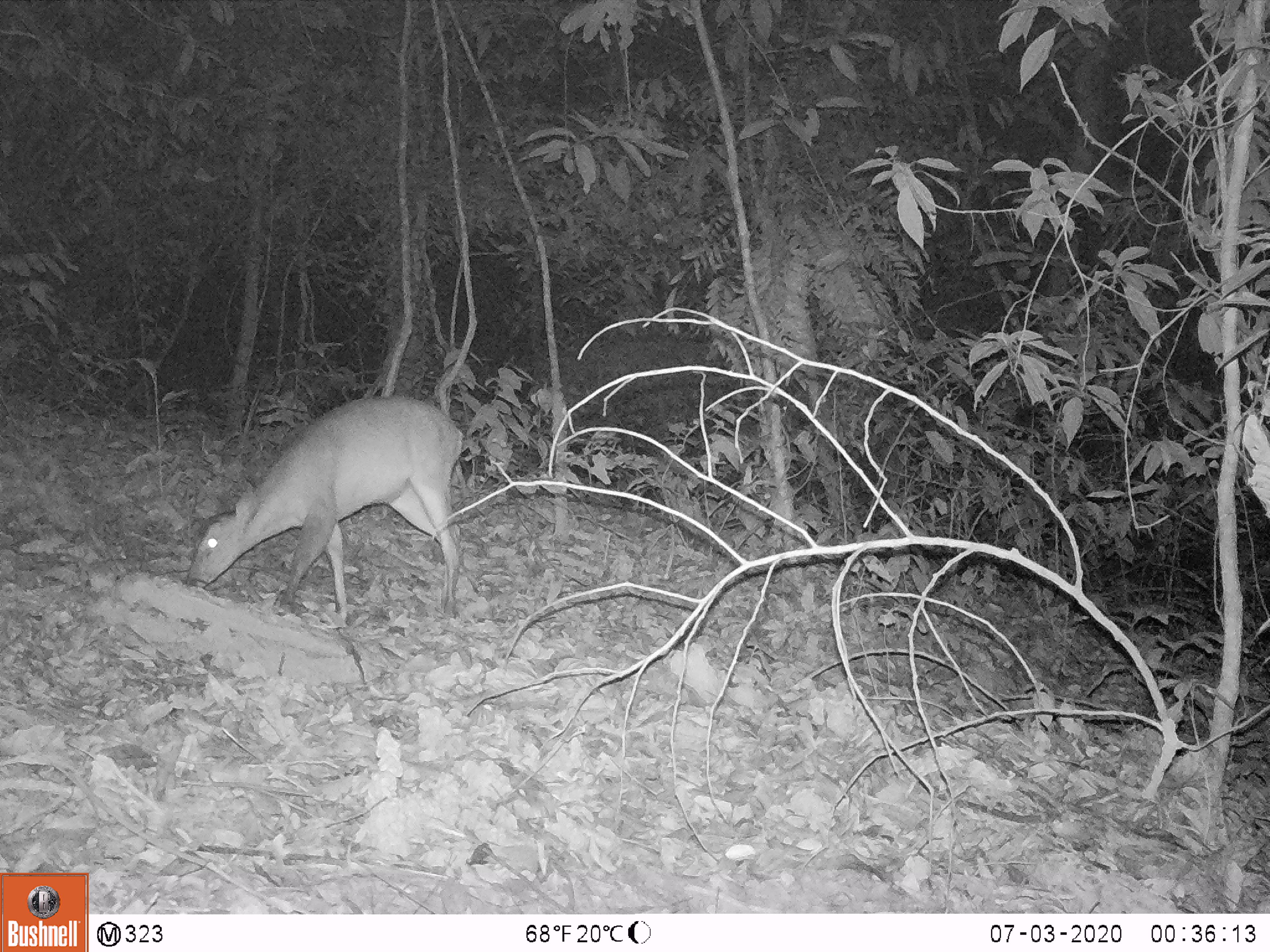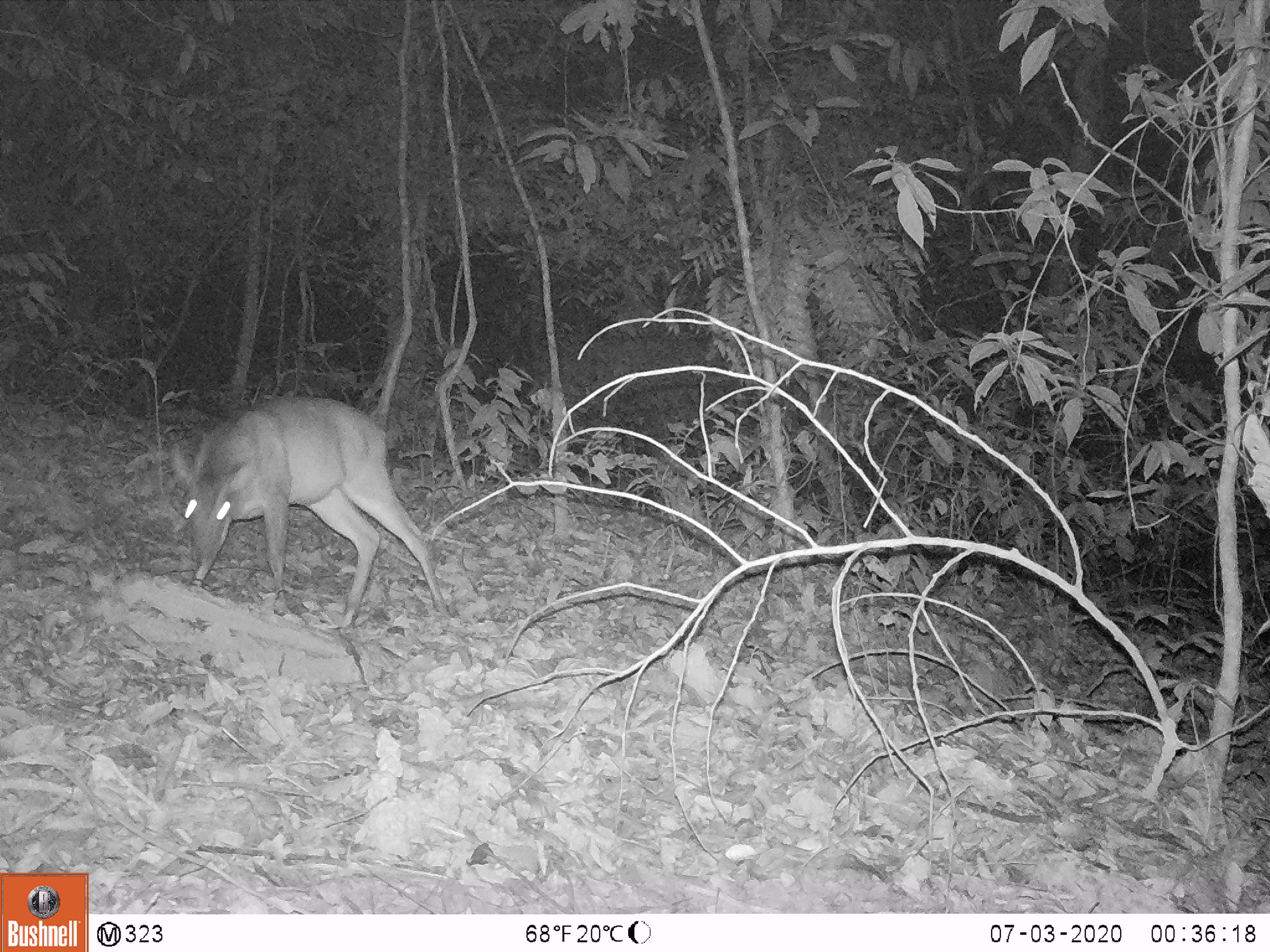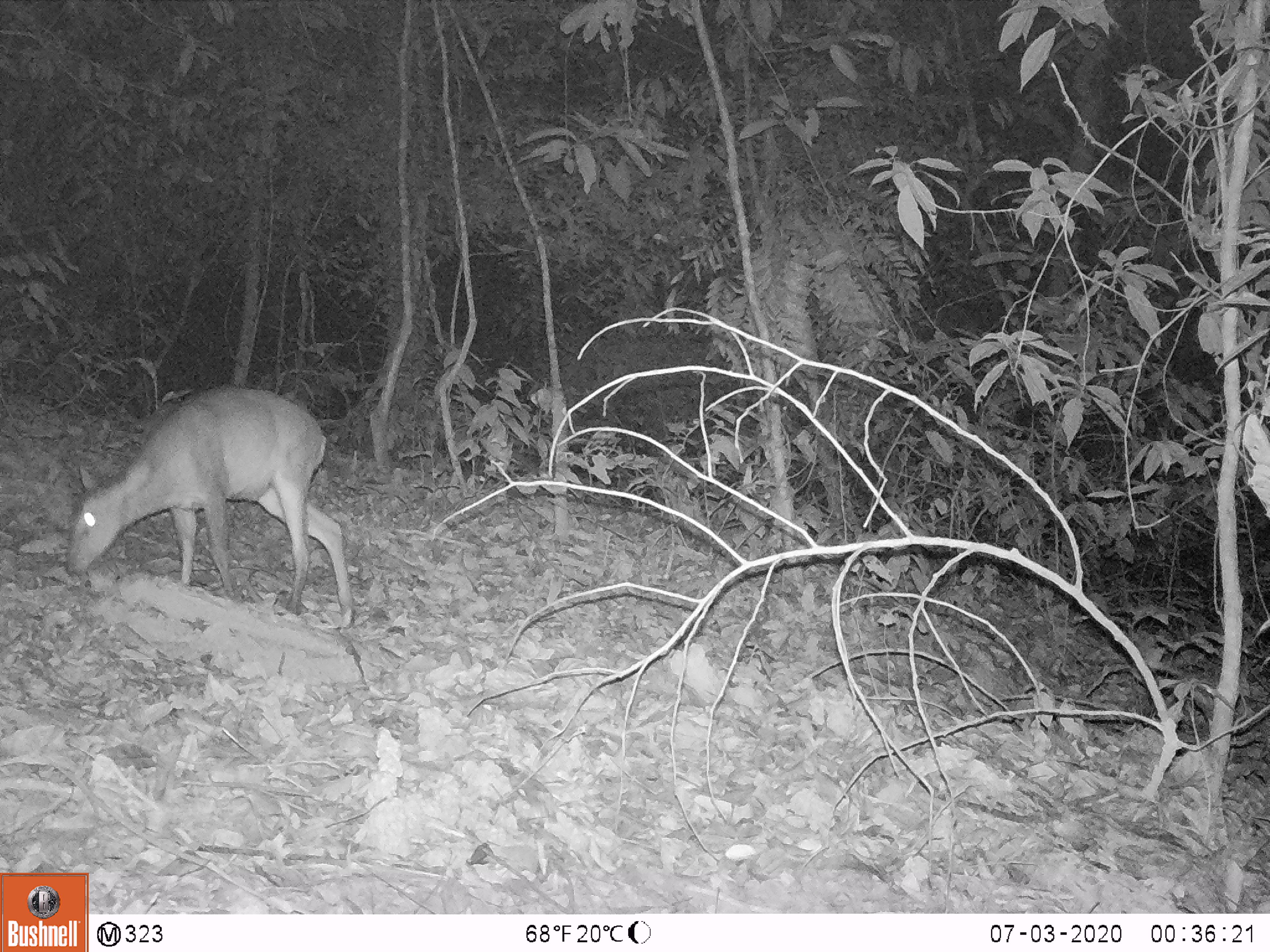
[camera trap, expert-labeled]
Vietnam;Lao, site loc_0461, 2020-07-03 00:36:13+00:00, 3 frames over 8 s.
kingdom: Animalia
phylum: Chordata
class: Mammalia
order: Artiodactyla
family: Cervidae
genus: Muntiacus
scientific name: Muntiacus vuquangensis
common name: large-antlered muntjac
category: large antlered muntjac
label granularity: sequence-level